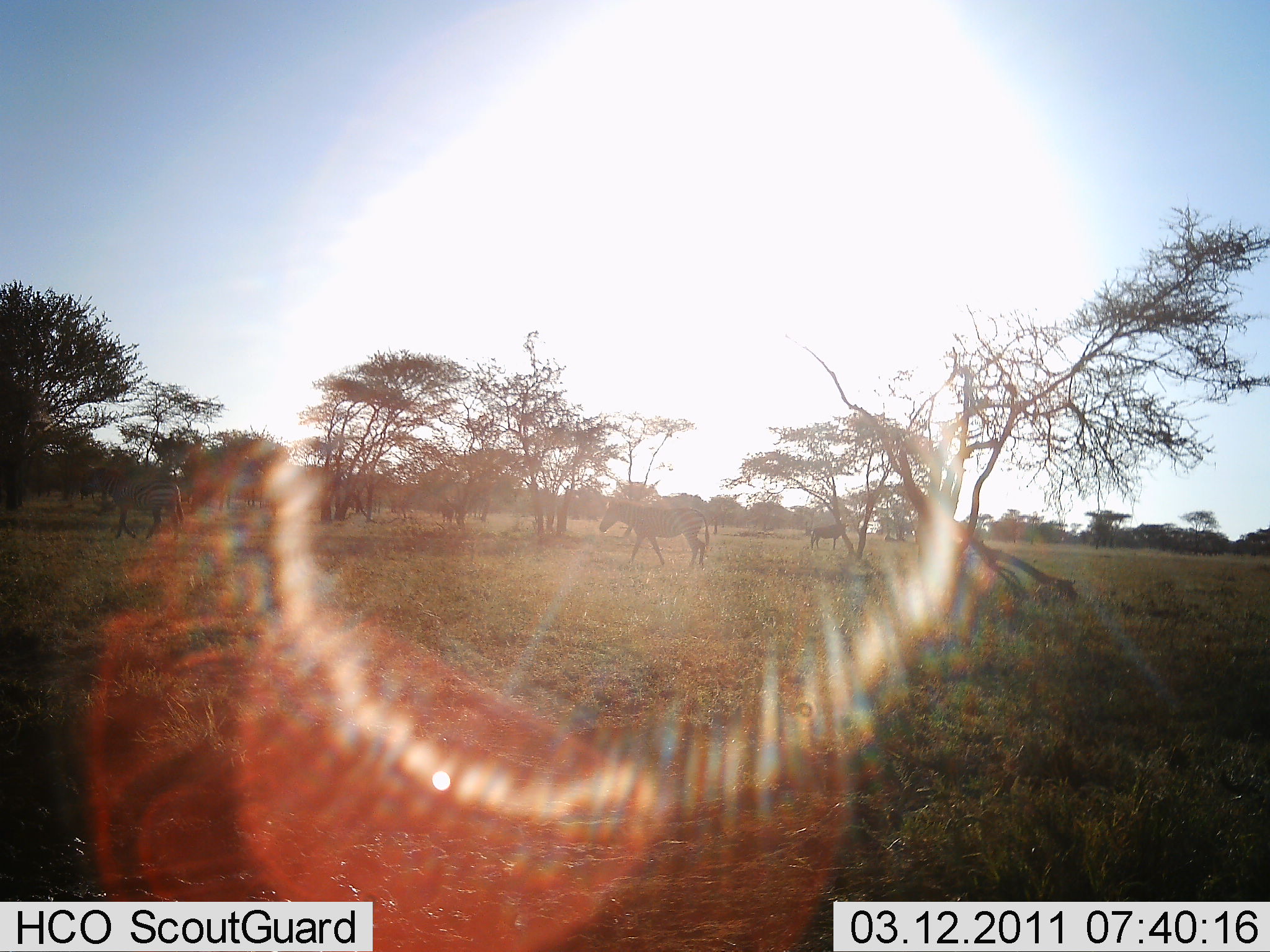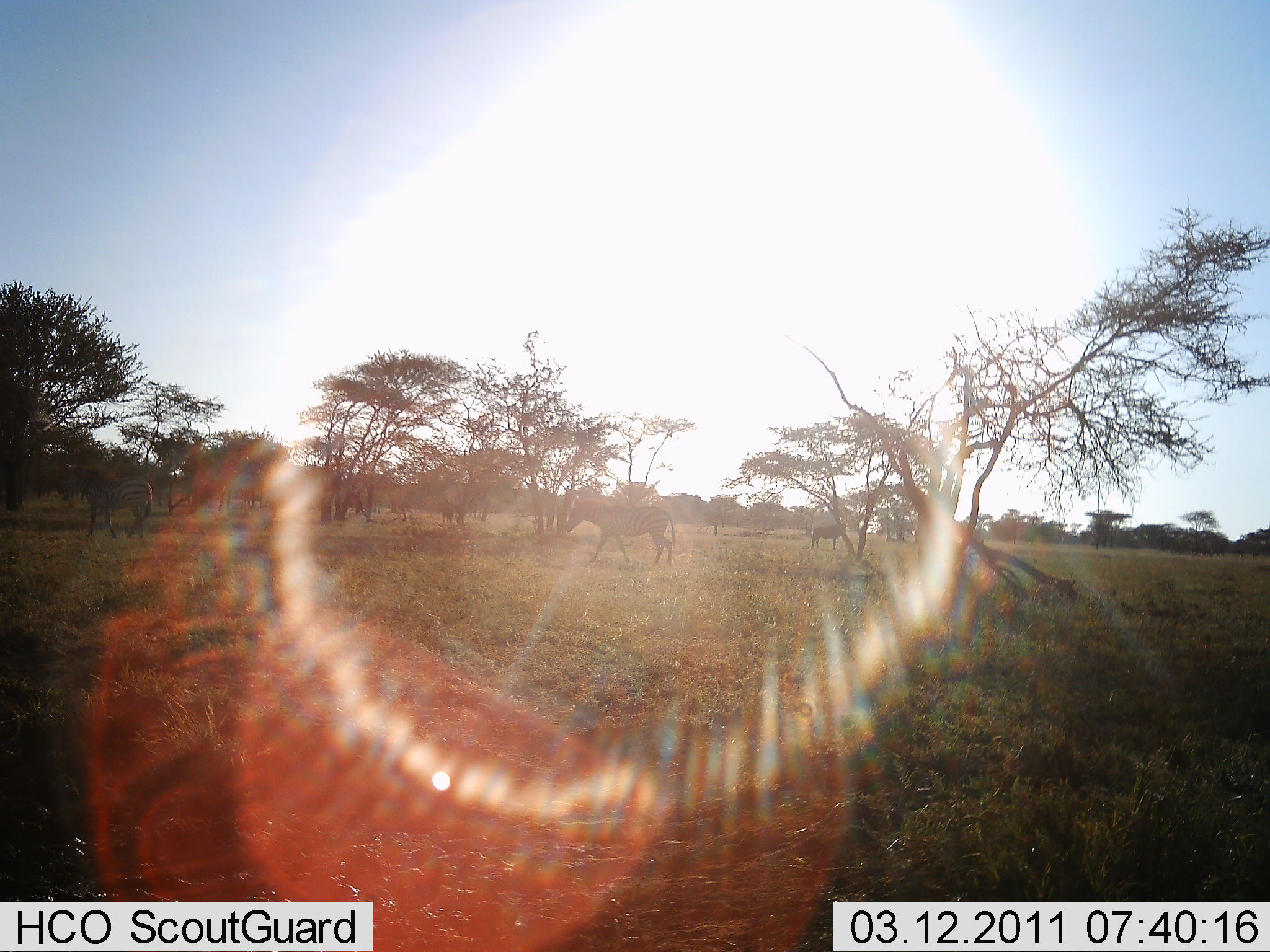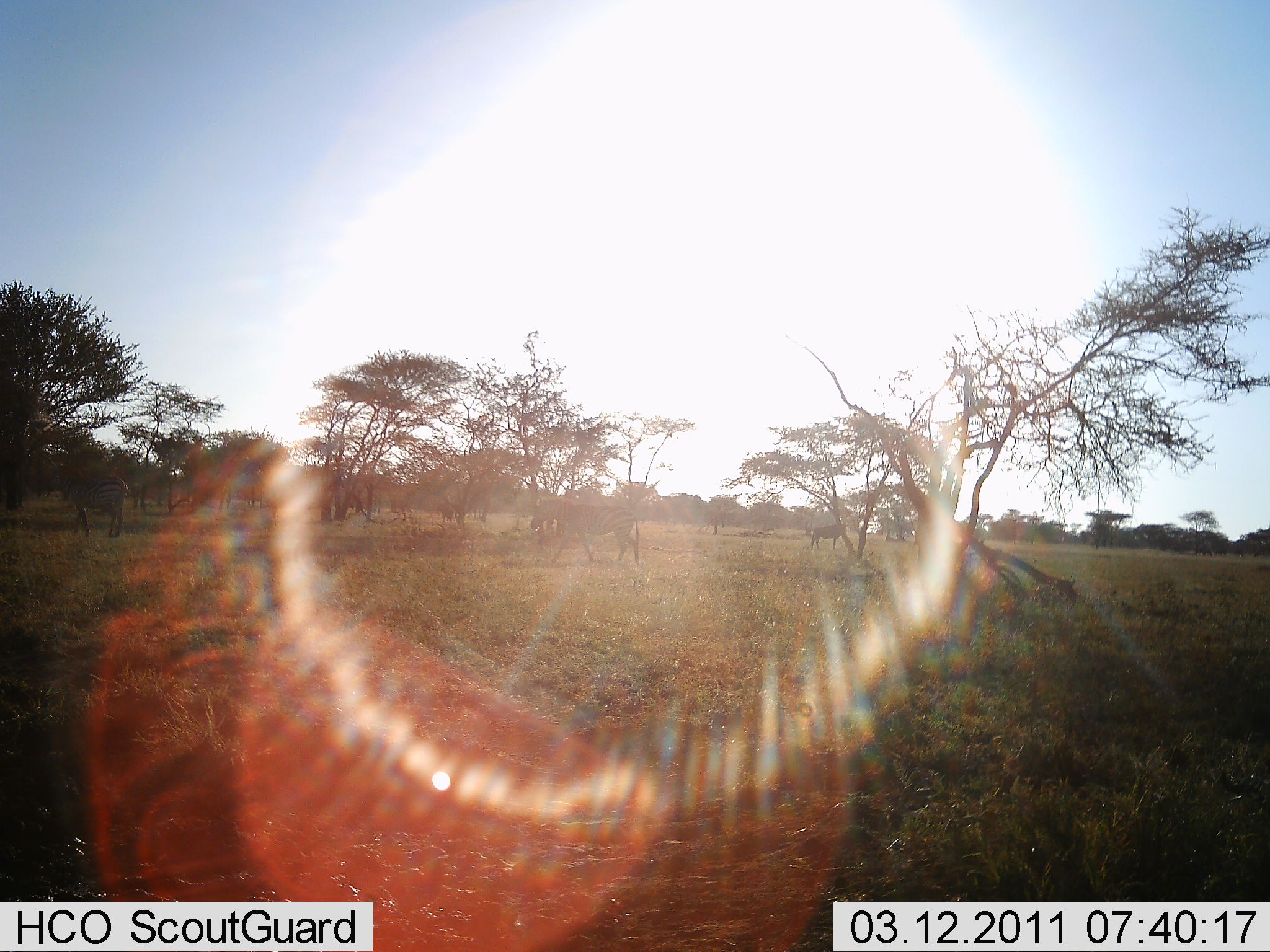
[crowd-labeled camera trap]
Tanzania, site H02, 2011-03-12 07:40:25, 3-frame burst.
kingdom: Animalia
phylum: Chordata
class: Mammalia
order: Perissodactyla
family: Equidae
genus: Equus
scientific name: Equus quagga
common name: plains zebra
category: zebra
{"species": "zebra (plains zebra) (Equus quagga)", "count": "2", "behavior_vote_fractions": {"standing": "17%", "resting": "0%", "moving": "92%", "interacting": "0%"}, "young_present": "0%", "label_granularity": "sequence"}